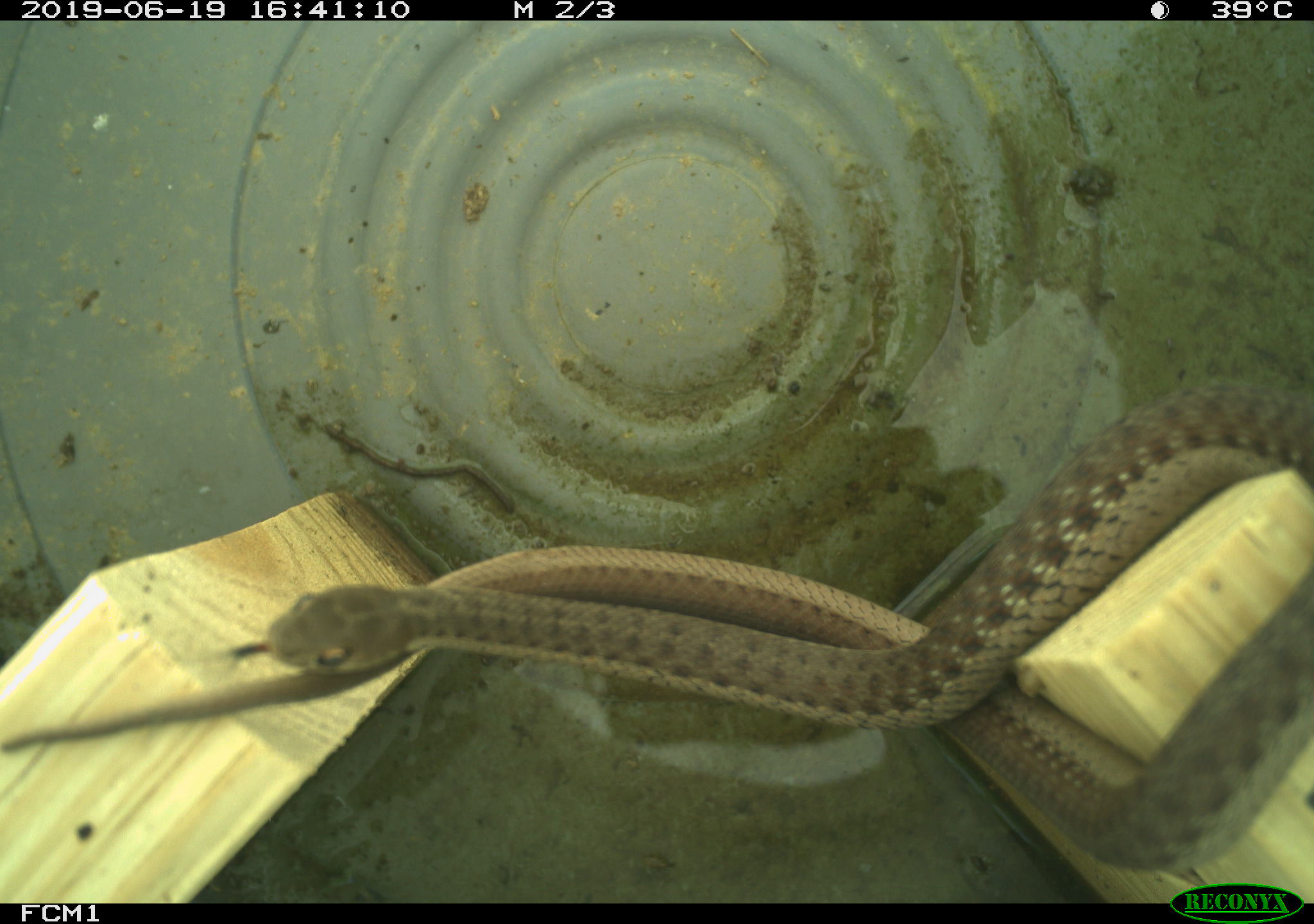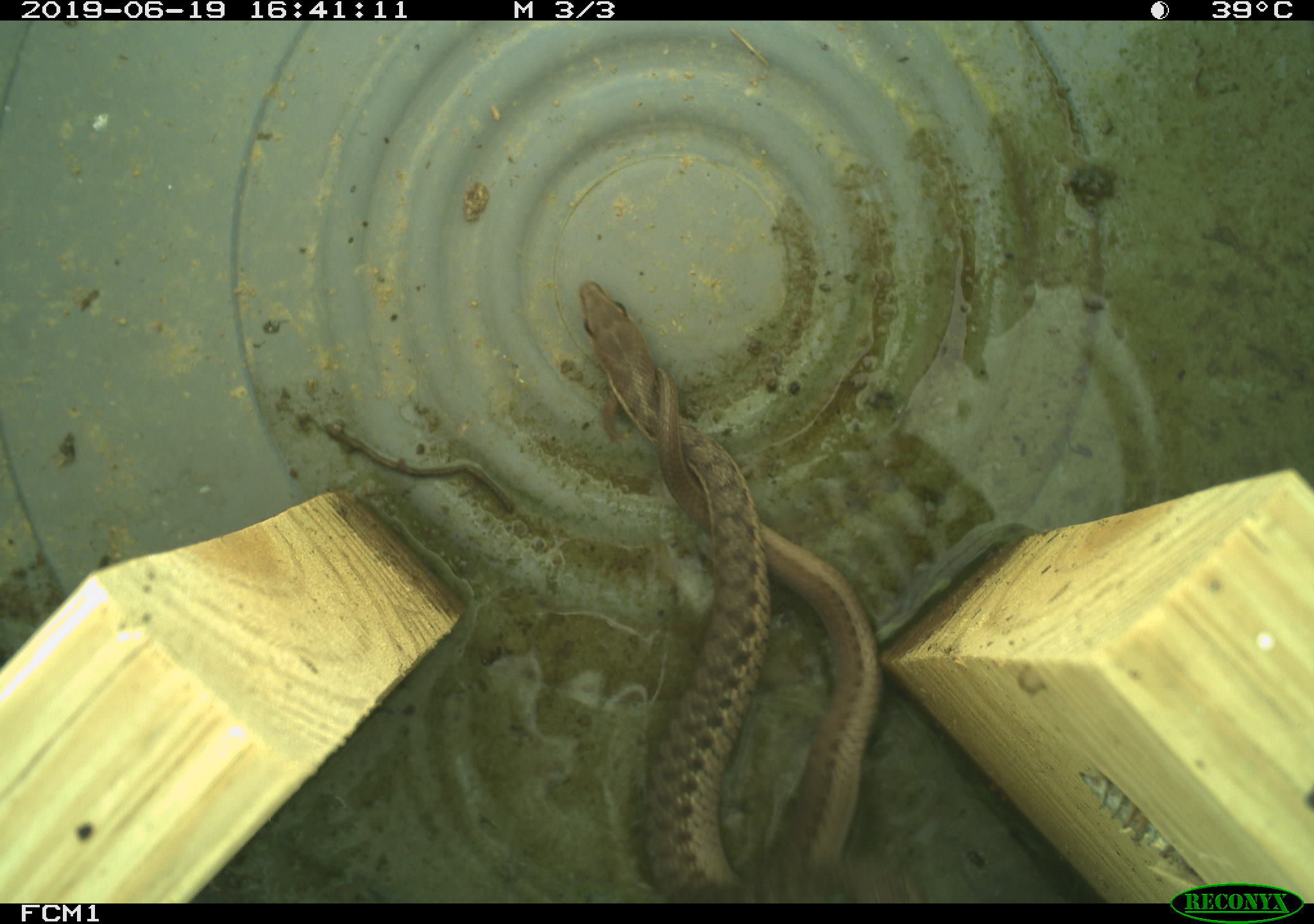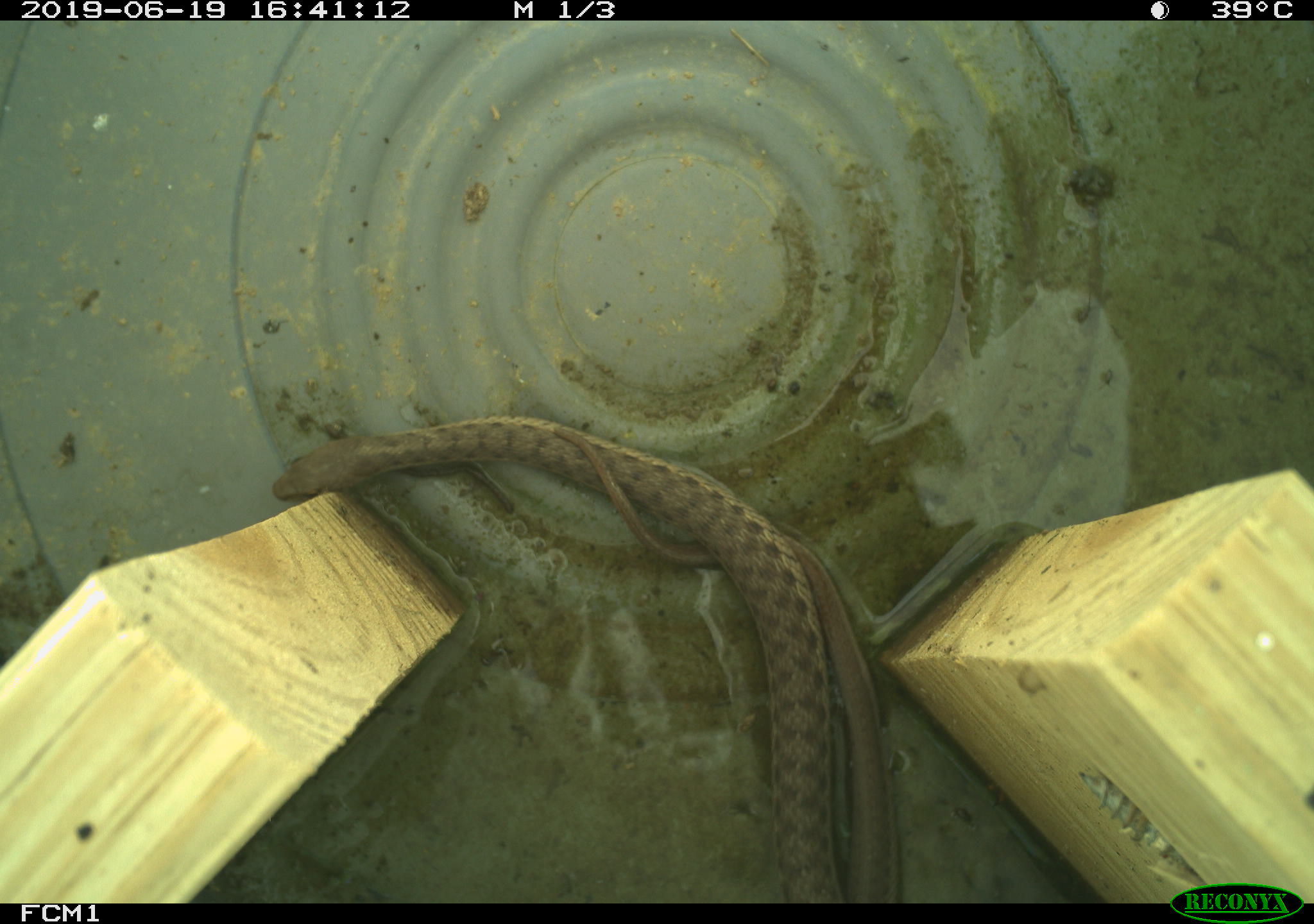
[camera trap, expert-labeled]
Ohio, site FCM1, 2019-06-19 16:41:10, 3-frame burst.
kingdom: Animalia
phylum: Chordata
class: Reptilia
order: Squamata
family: Colubridae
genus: Thamnophis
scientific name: Thamnophis sirtalis sirtalis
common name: eastern gartersnake